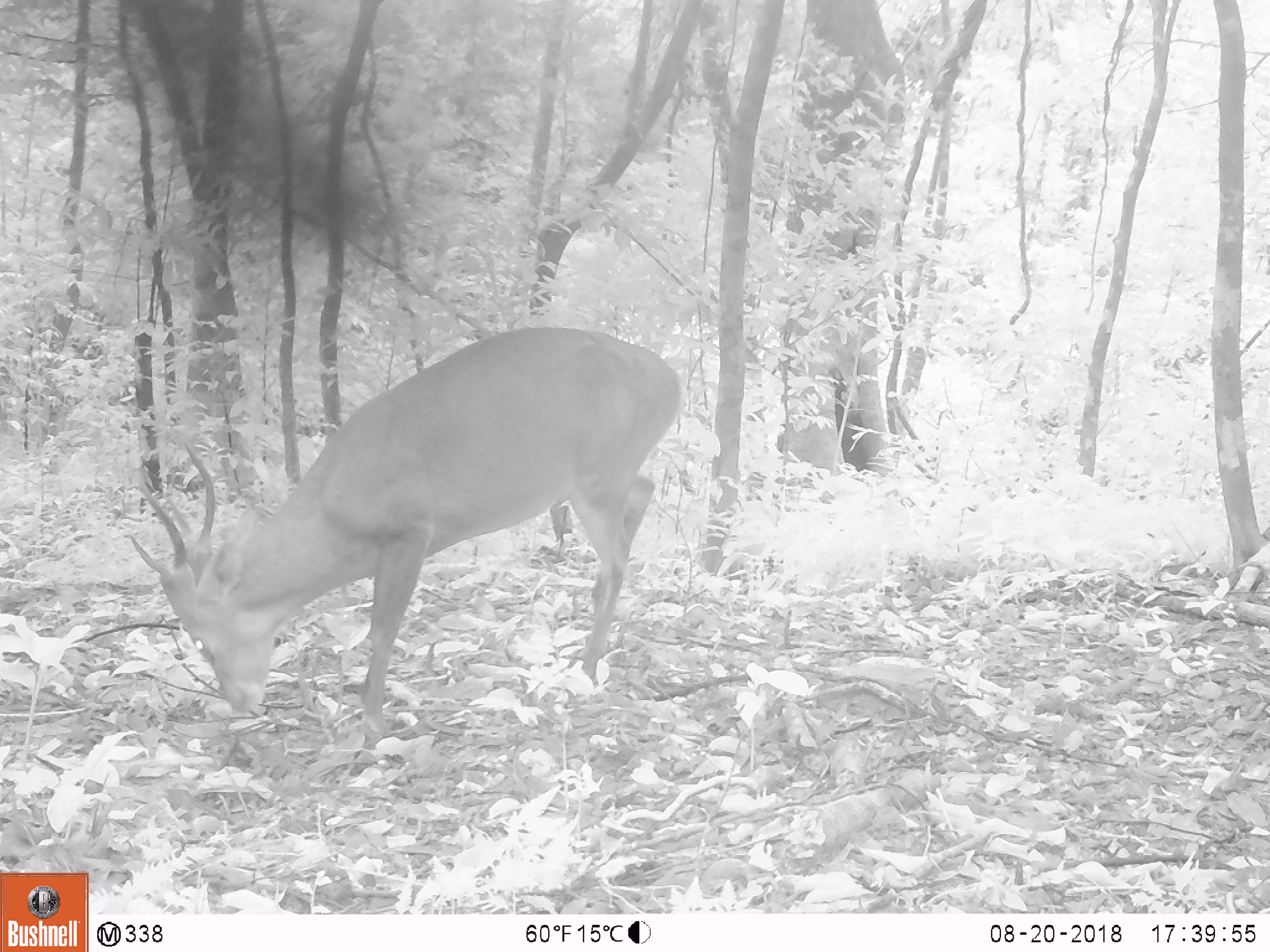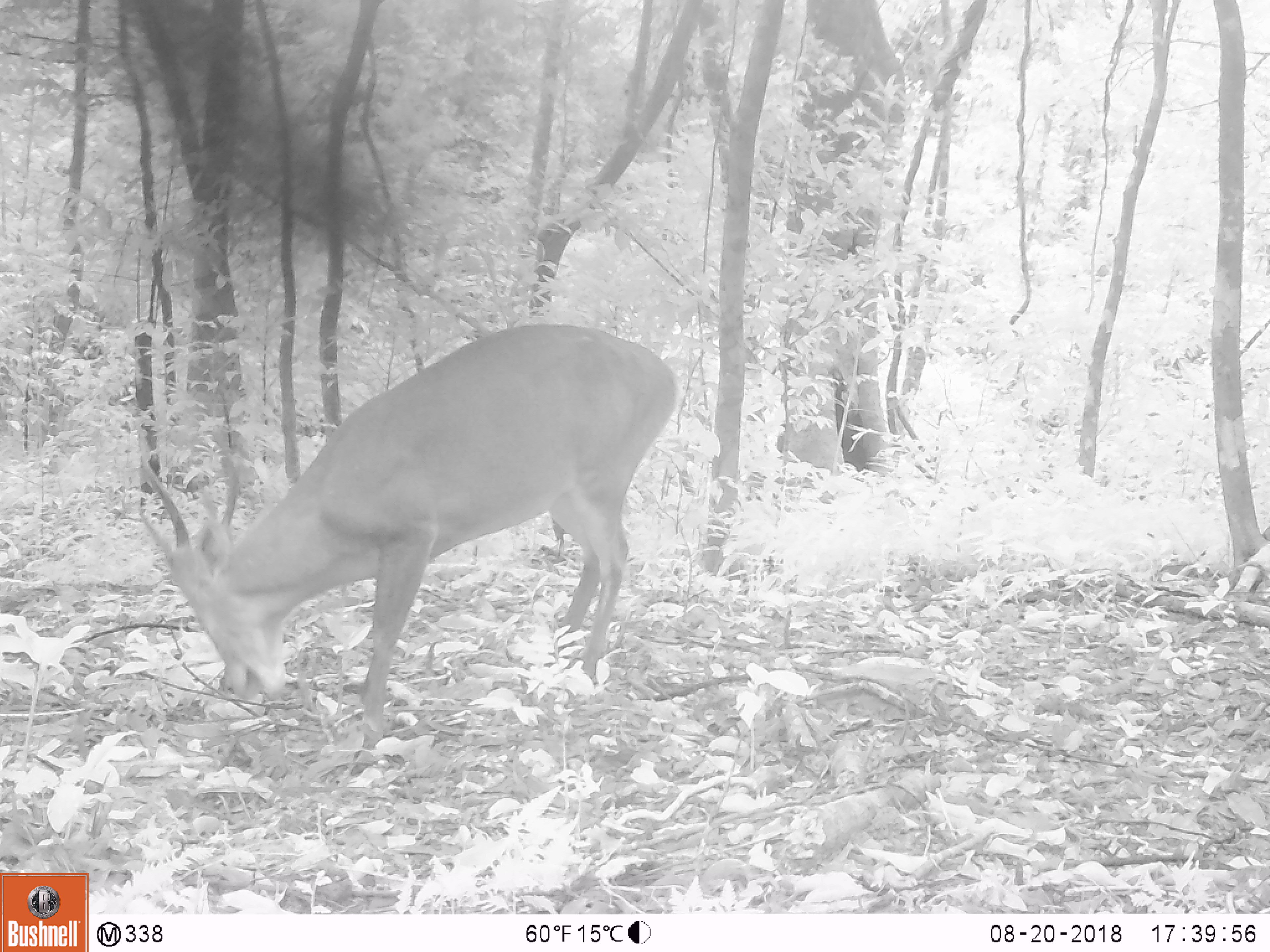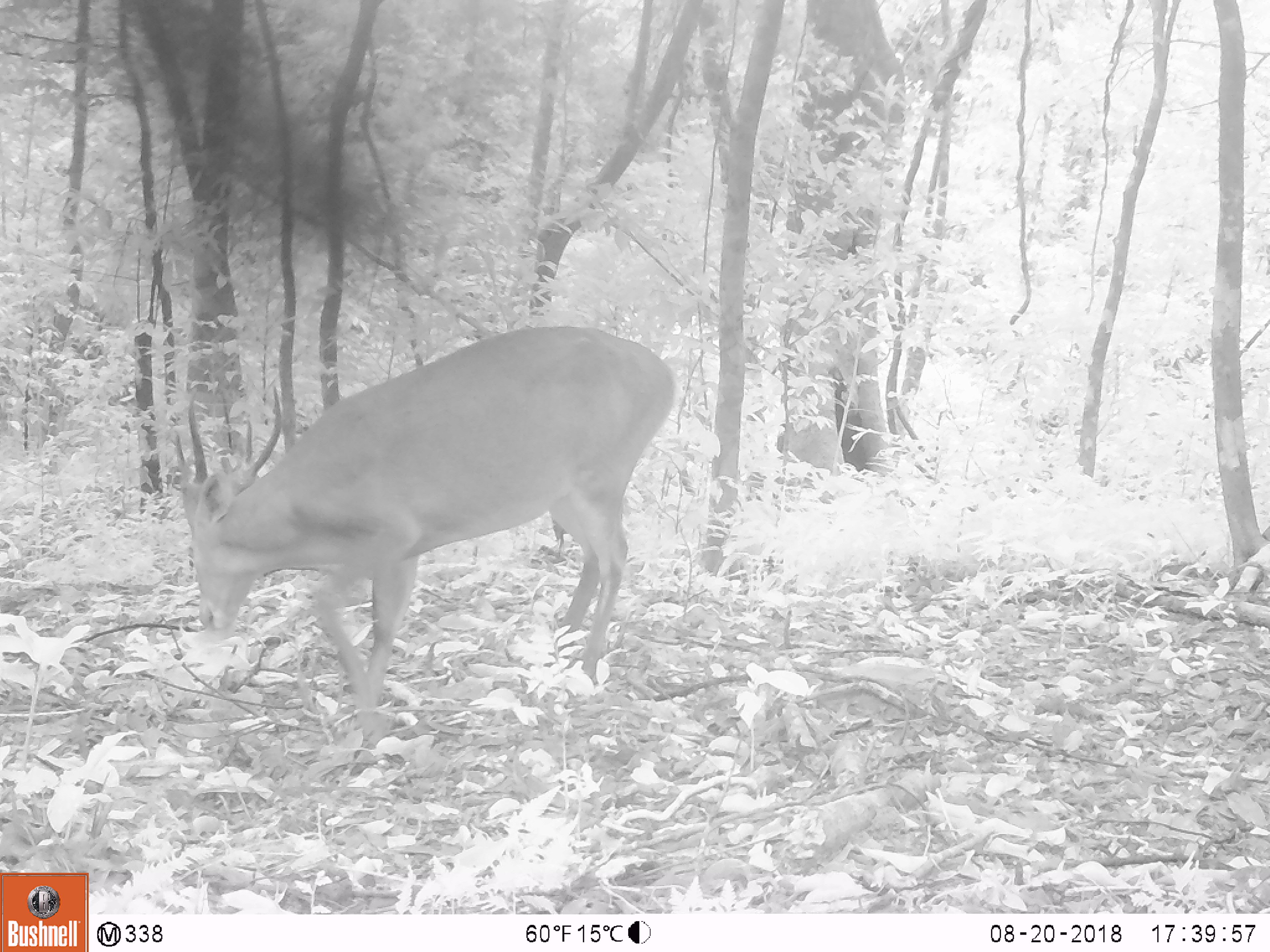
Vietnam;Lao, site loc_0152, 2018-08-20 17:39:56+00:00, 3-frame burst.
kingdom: Animalia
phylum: Chordata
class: Mammalia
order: Artiodactyla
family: Cervidae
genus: Muntiacus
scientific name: Muntiacus vuquangensis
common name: large-antlered muntjac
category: large antlered muntjac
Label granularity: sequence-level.